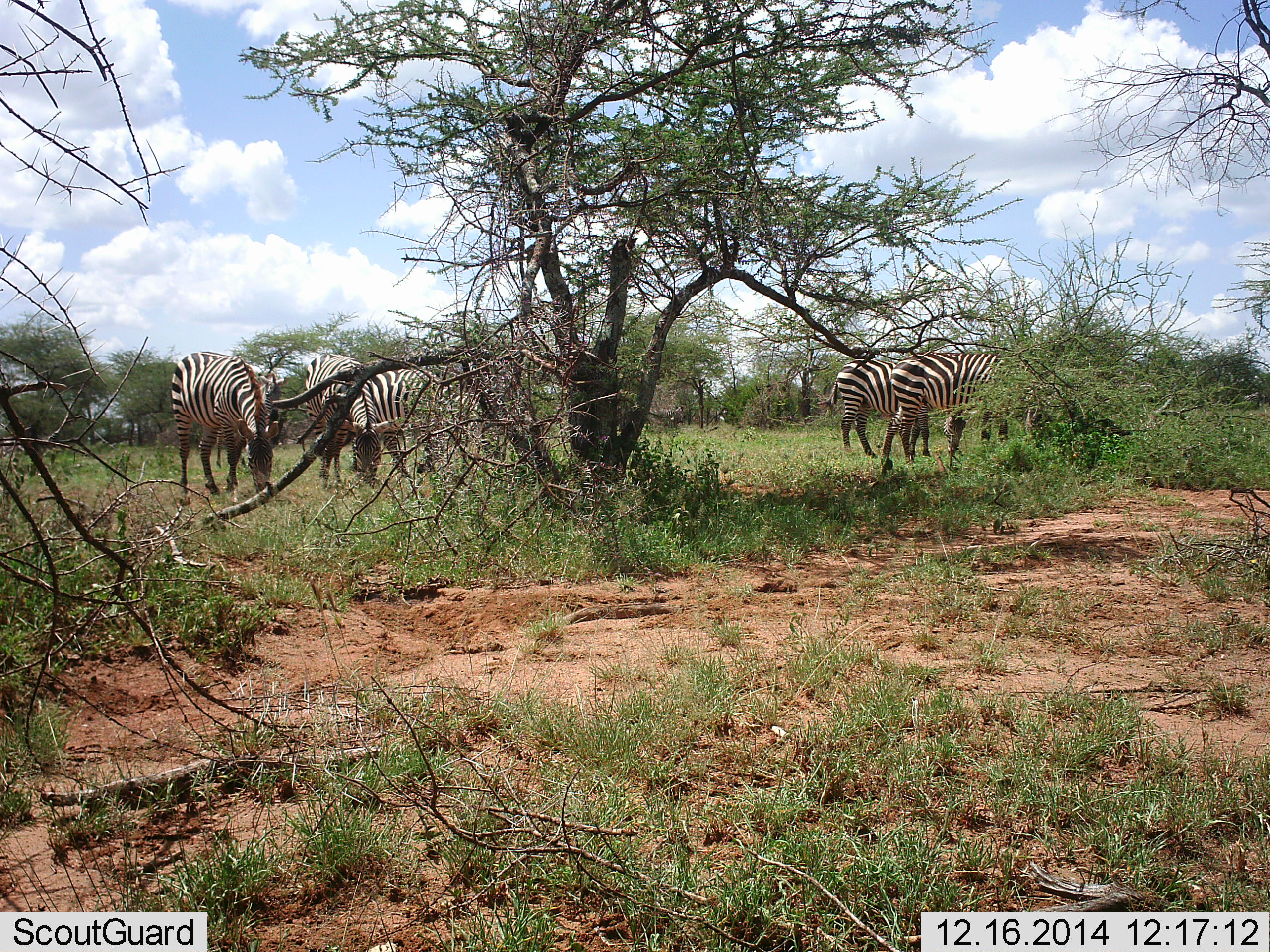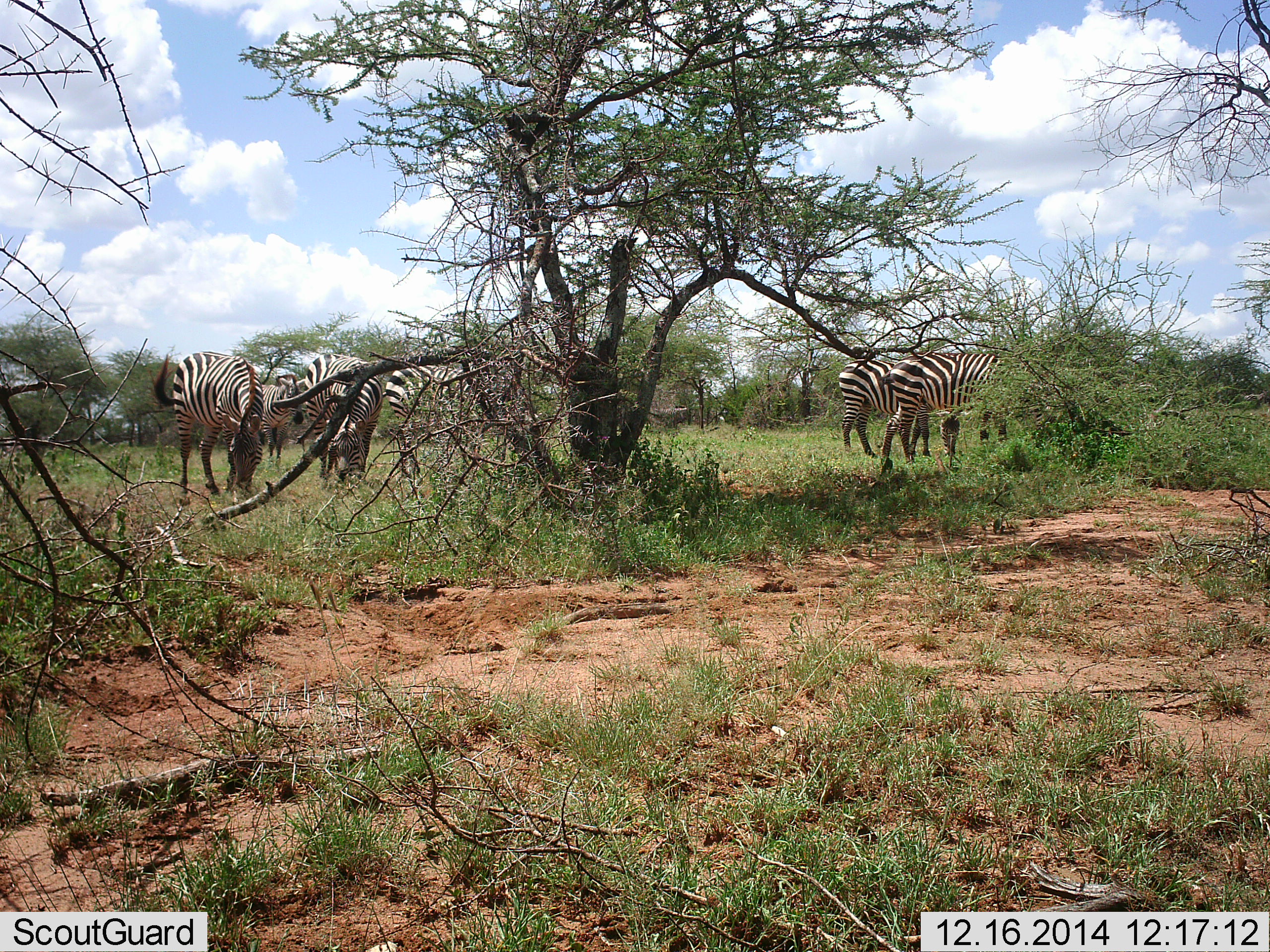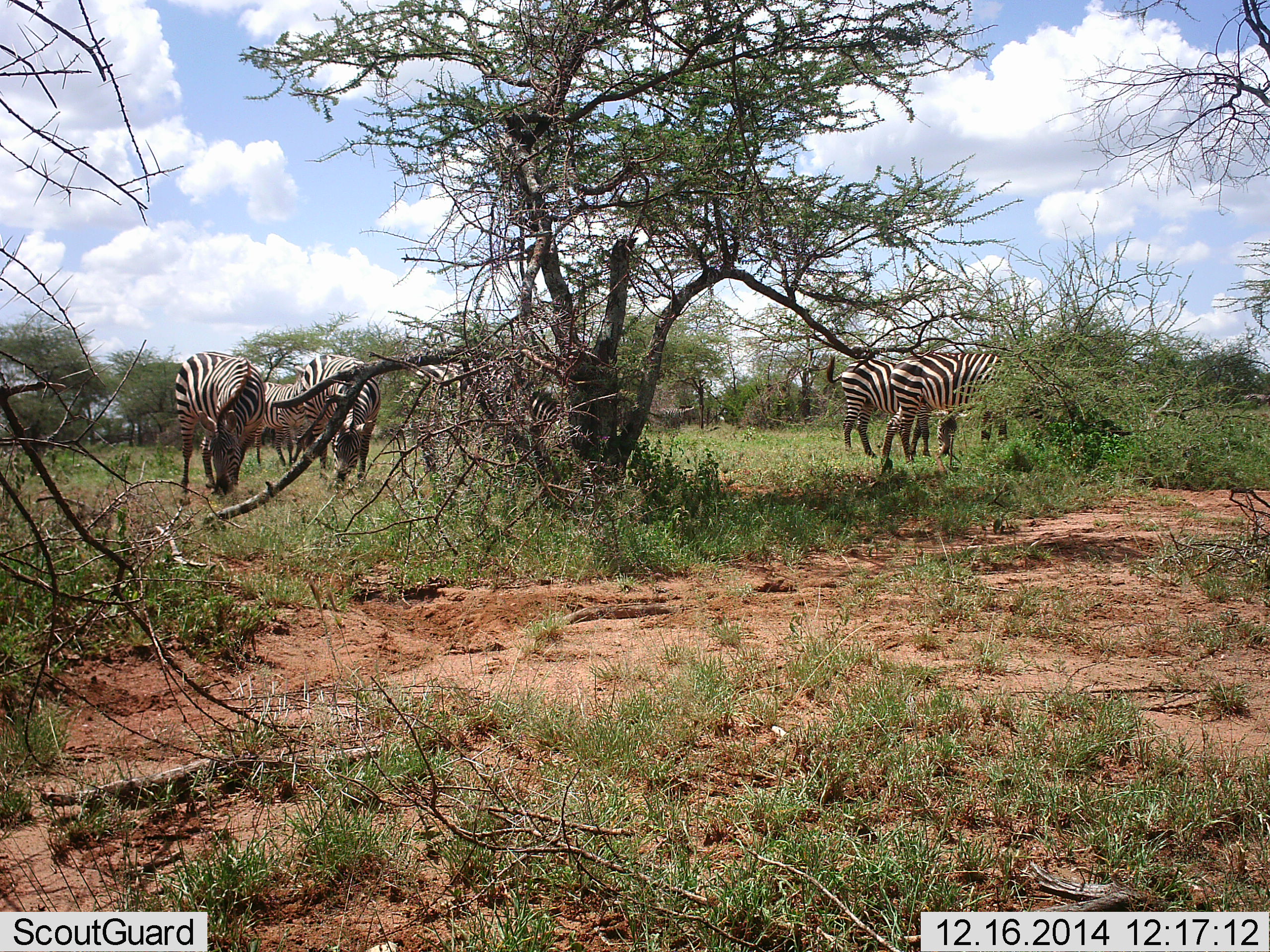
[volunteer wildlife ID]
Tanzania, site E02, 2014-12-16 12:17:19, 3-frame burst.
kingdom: Animalia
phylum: Chordata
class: Mammalia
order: Perissodactyla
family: Equidae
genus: Equus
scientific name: Equus quagga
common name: plains zebra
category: zebra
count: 6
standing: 40%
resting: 0%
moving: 10%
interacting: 0%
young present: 0%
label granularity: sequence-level